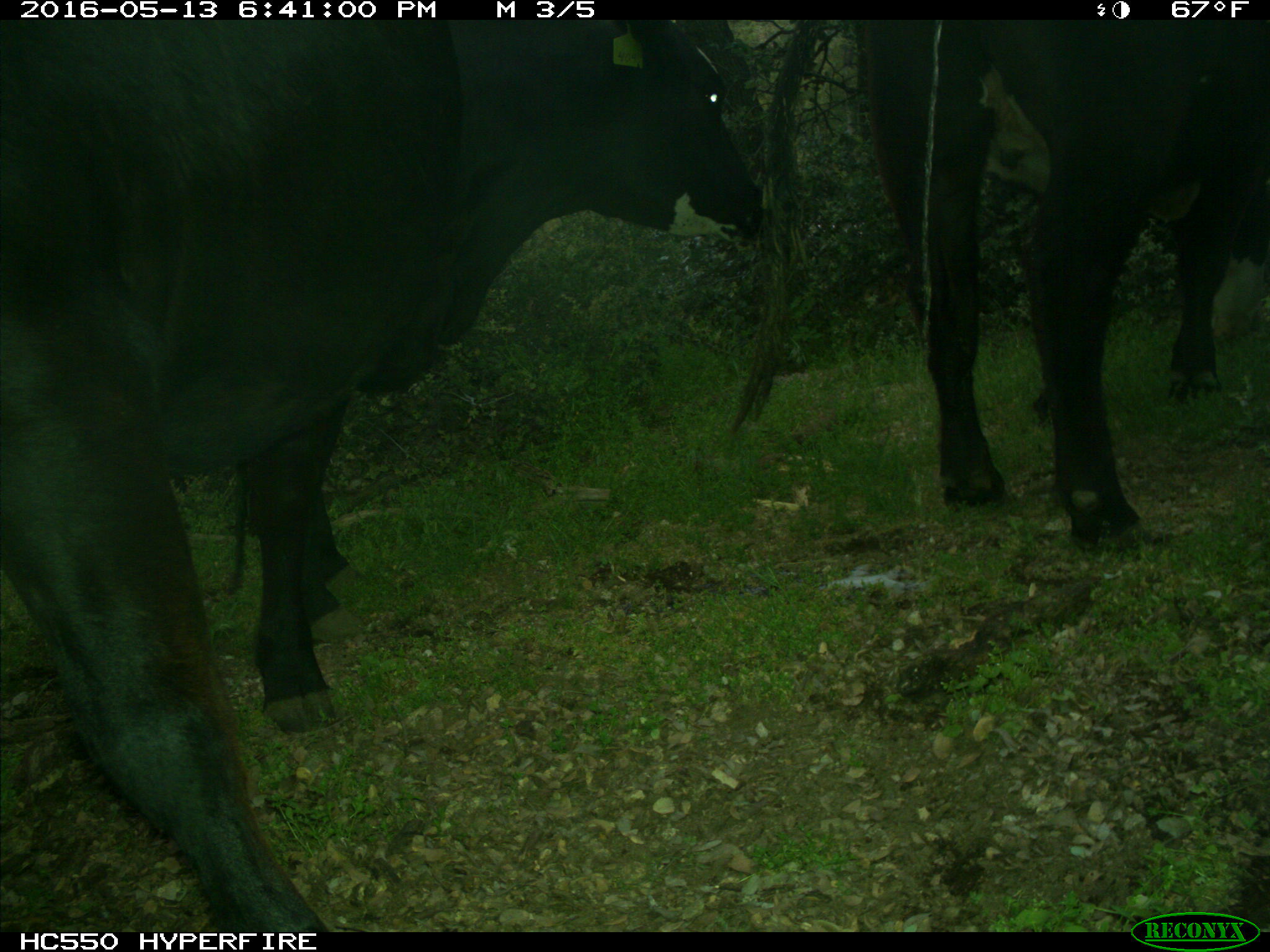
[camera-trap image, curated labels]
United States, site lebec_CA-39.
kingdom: Animalia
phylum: Chordata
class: Mammalia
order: Artiodactyla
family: Bovidae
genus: Bos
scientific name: Bos taurus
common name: domestic cow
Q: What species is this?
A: Bos taurus (domestic cow).